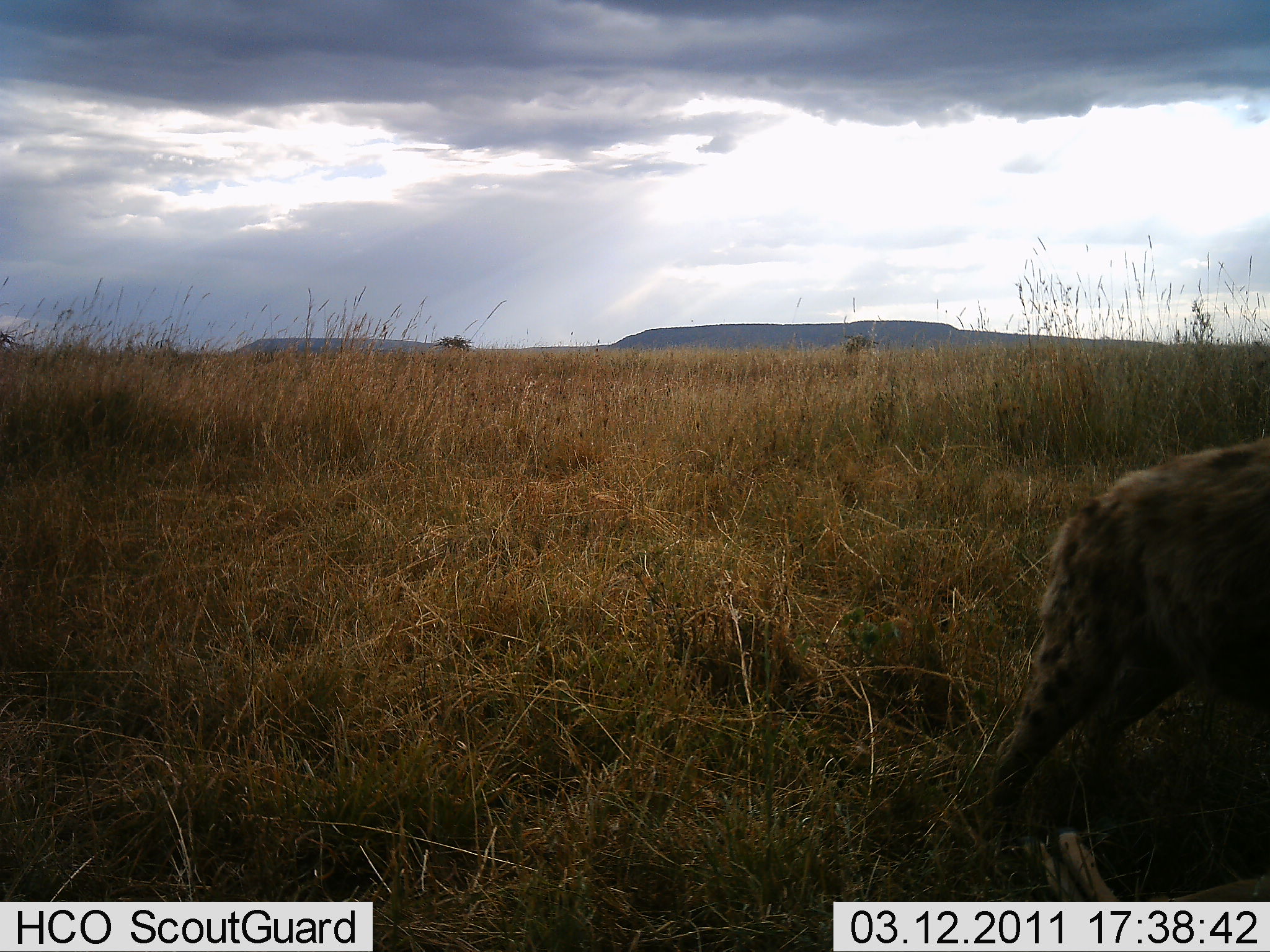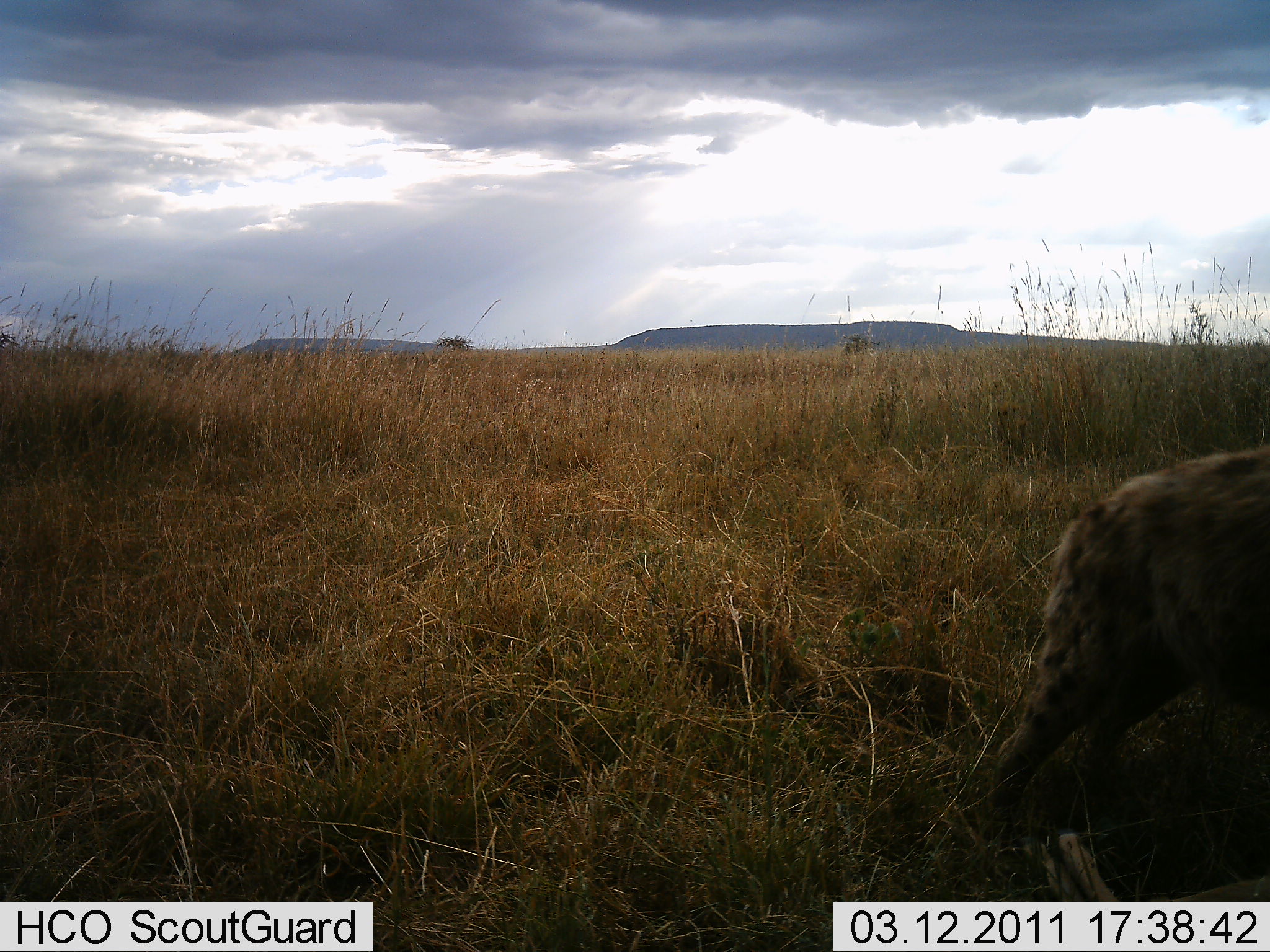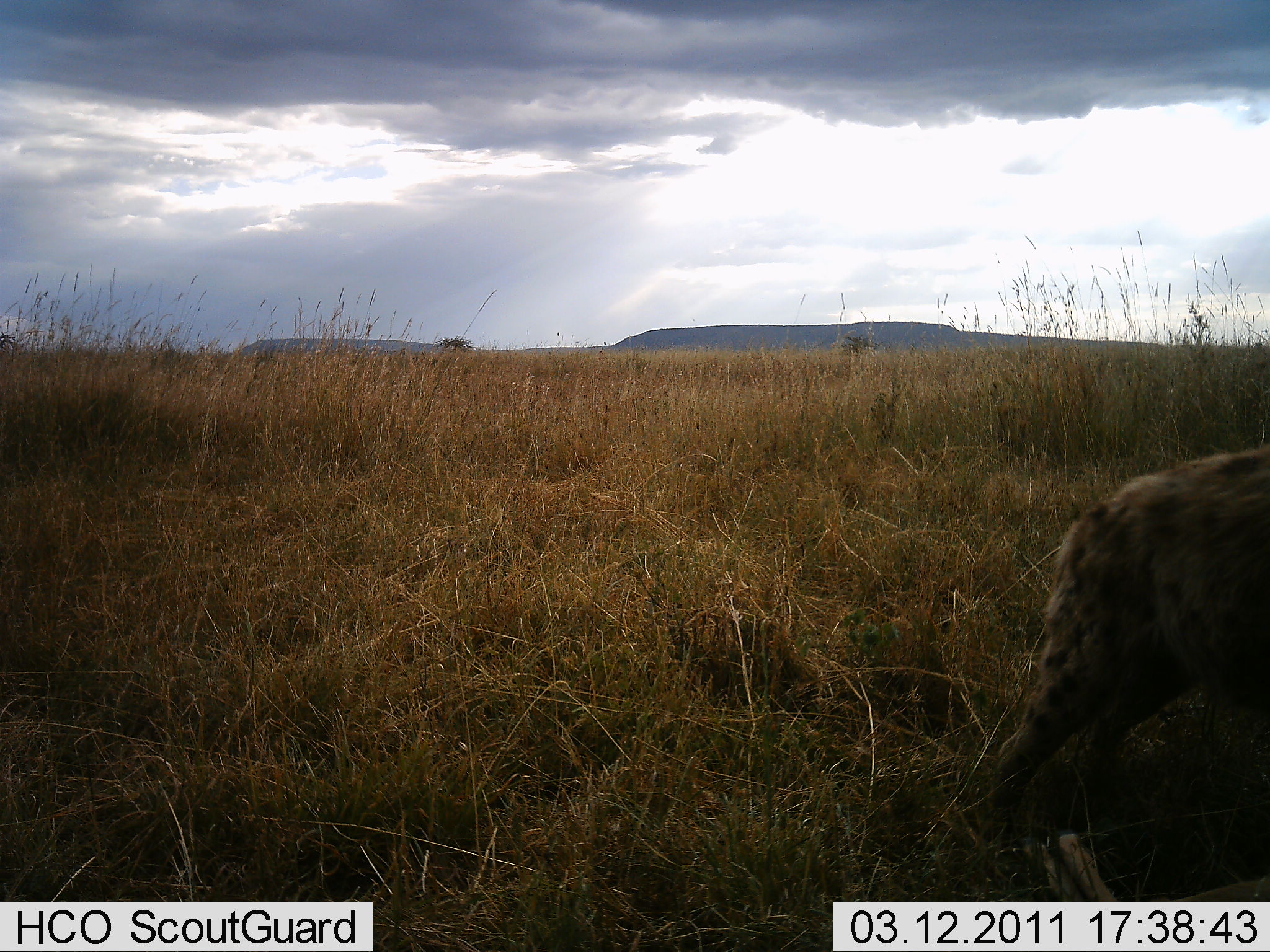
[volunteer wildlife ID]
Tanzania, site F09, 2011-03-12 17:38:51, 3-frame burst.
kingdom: Animalia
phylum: Chordata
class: Mammalia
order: Carnivora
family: Hyaenidae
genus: Crocuta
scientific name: Crocuta crocuta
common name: spotted hyena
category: hyenaspotted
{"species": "hyenaspotted (spotted hyena) (Crocuta crocuta)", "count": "1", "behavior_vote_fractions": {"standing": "83%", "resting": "0%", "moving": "17%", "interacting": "0%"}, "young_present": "0%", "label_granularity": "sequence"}